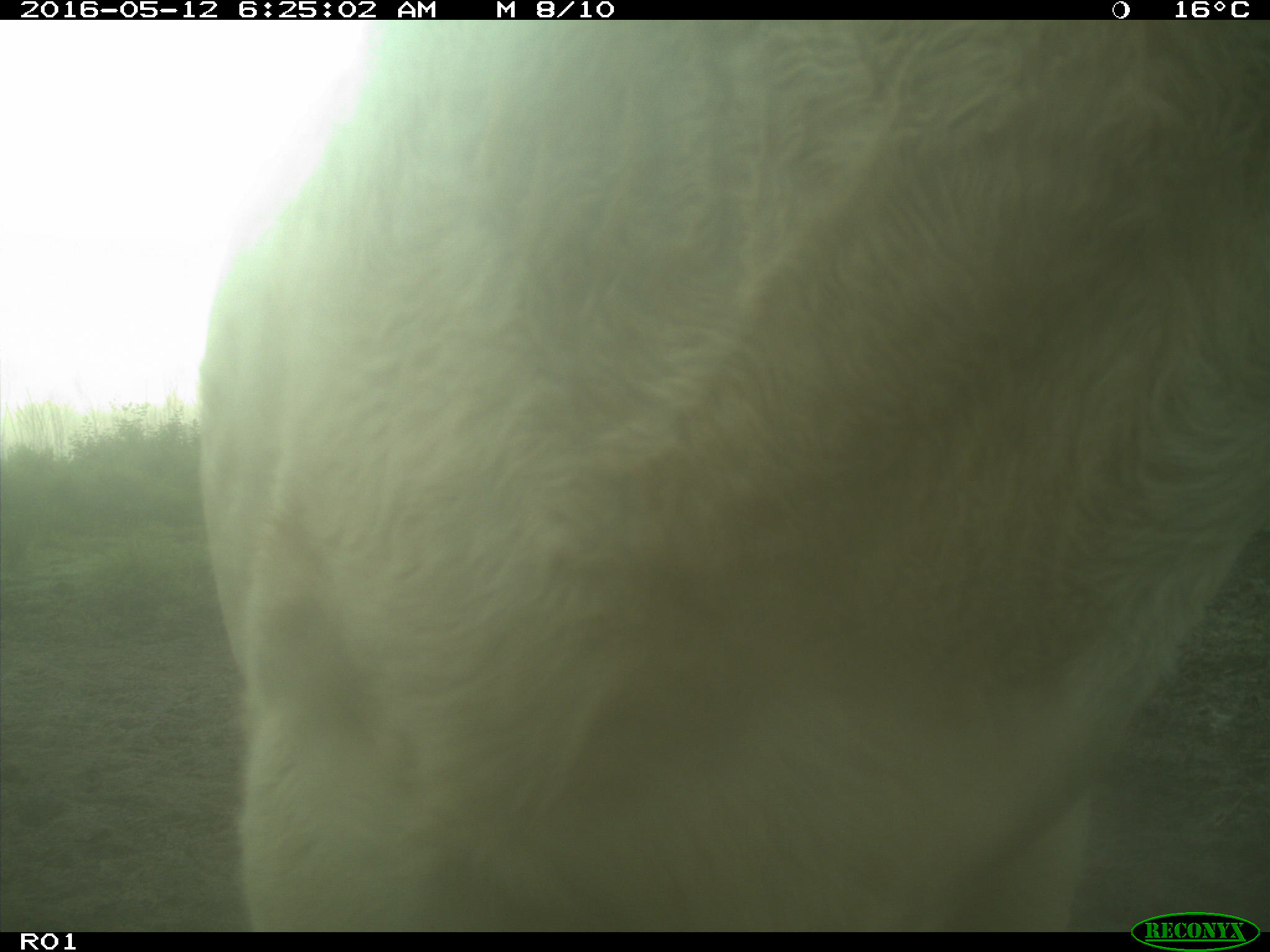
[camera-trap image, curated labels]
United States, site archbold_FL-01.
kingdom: Animalia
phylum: Chordata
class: Mammalia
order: Artiodactyla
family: Bovidae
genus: Bos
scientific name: Bos taurus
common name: domestic cow